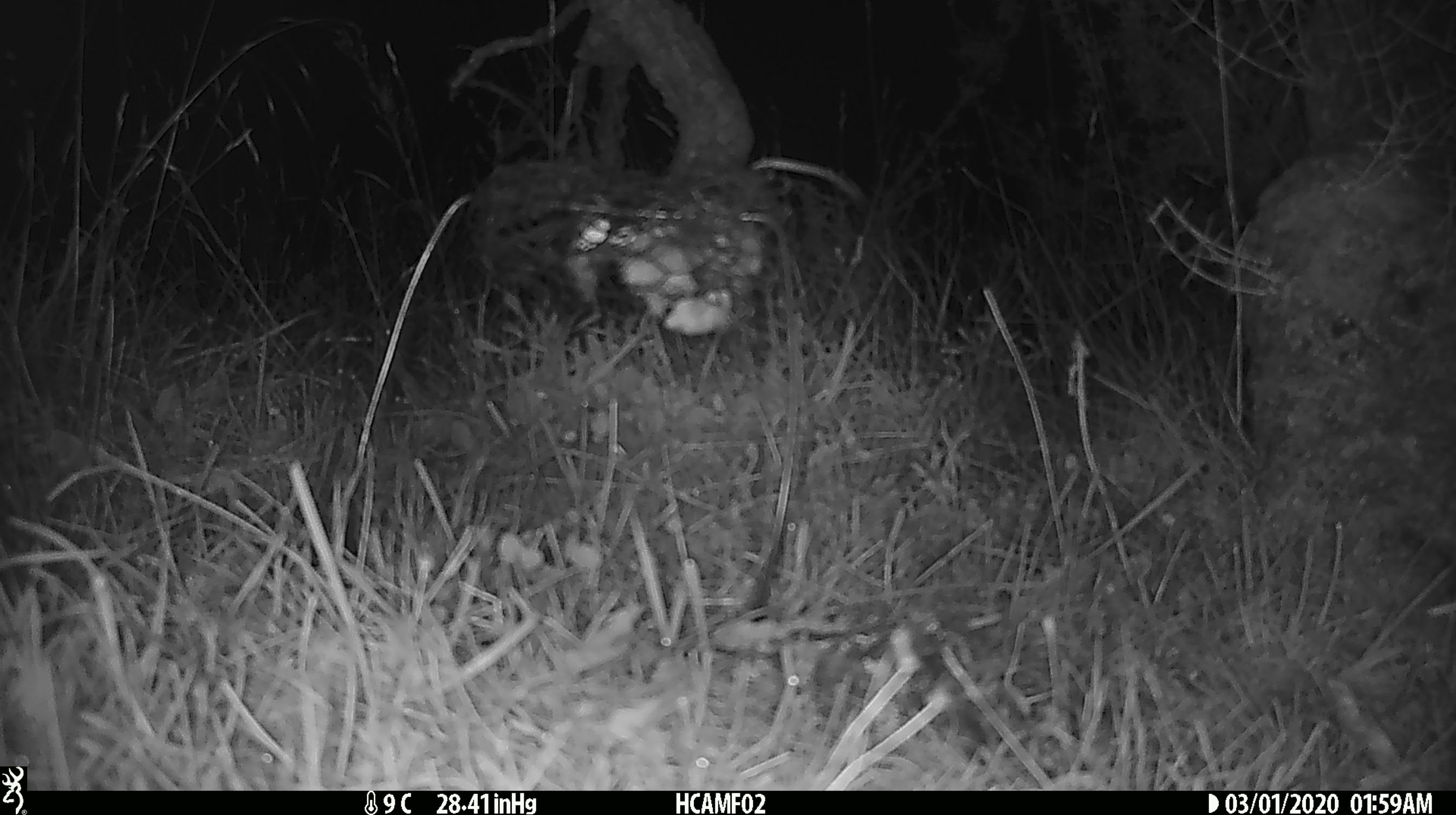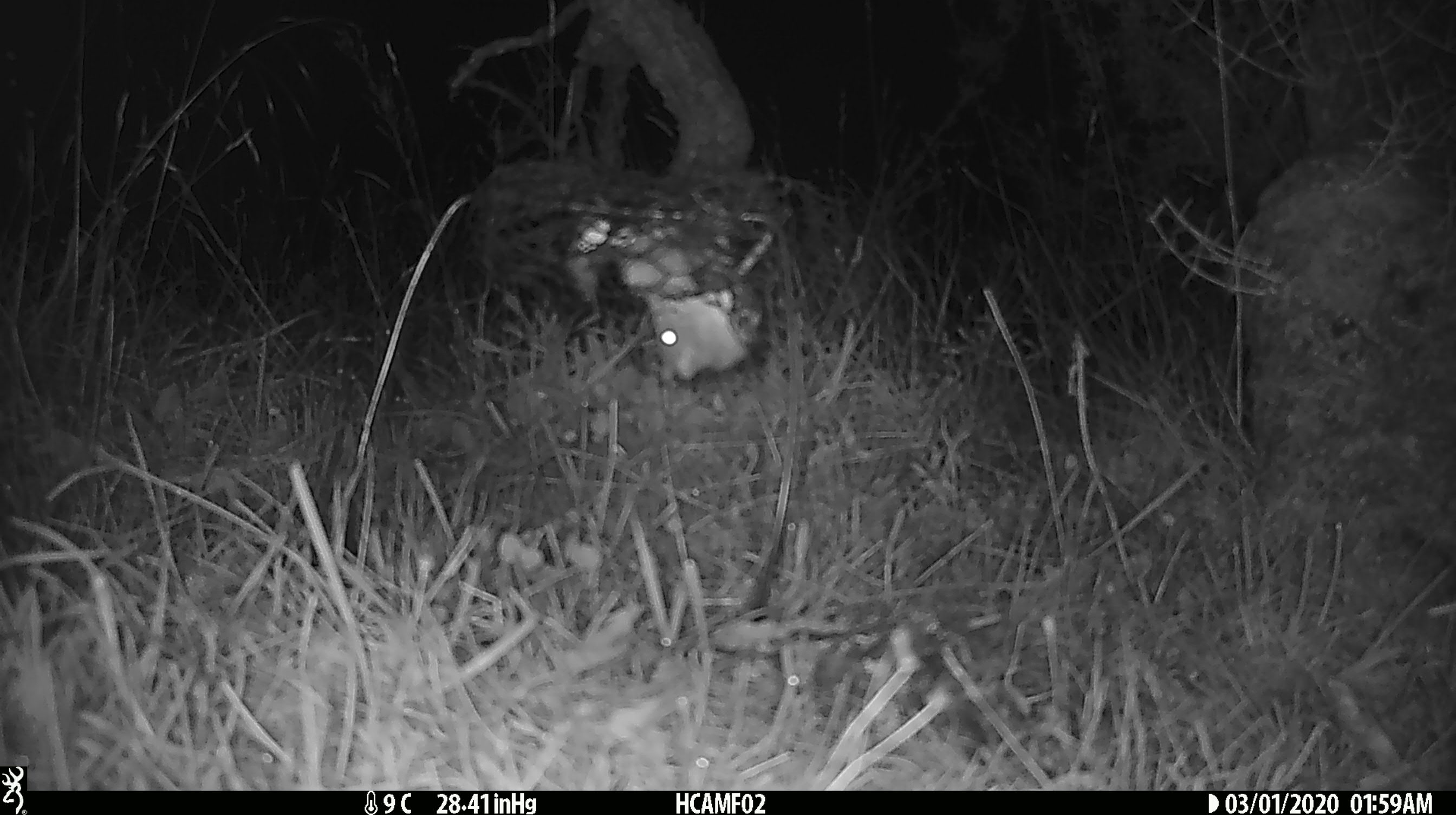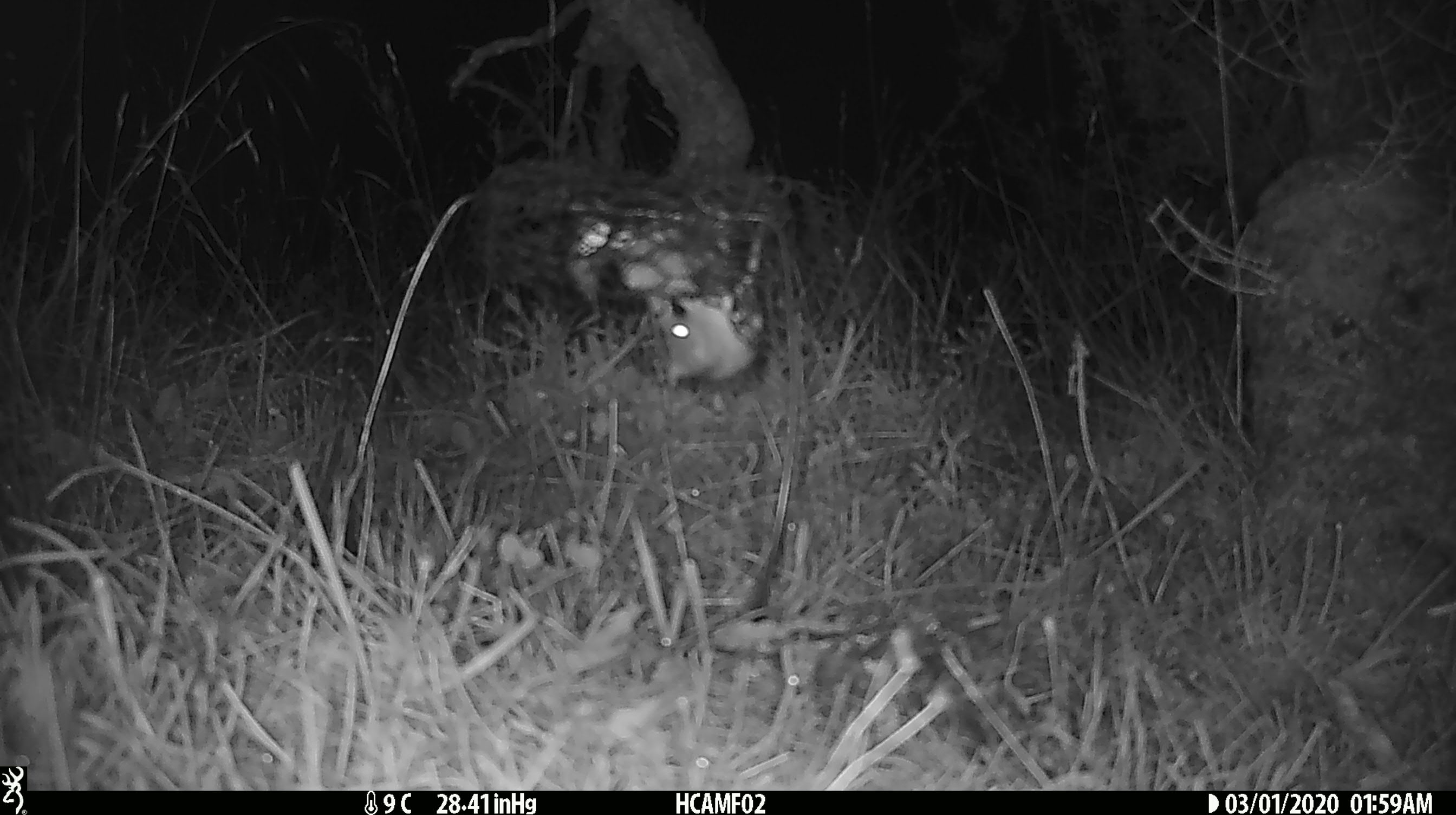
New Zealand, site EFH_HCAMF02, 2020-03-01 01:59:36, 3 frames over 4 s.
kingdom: Animalia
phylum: Chordata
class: Mammalia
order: Rodentia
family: Muridae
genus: Mus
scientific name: Mus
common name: mouse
Mouse (Mus).